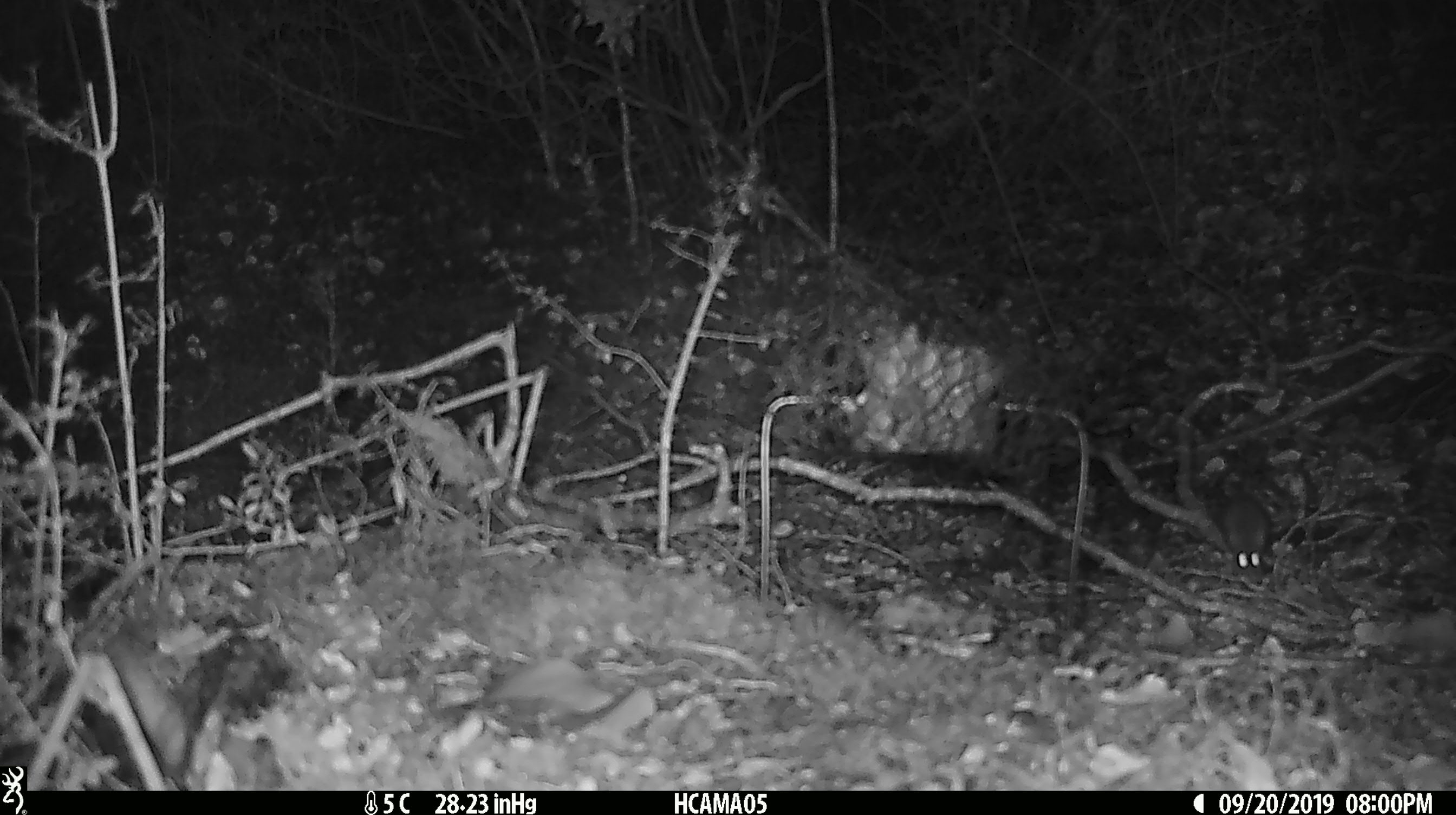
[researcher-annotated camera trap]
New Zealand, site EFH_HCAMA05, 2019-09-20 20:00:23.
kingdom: Animalia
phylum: Chordata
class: Mammalia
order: Rodentia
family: Muridae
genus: Mus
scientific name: Mus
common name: mouse